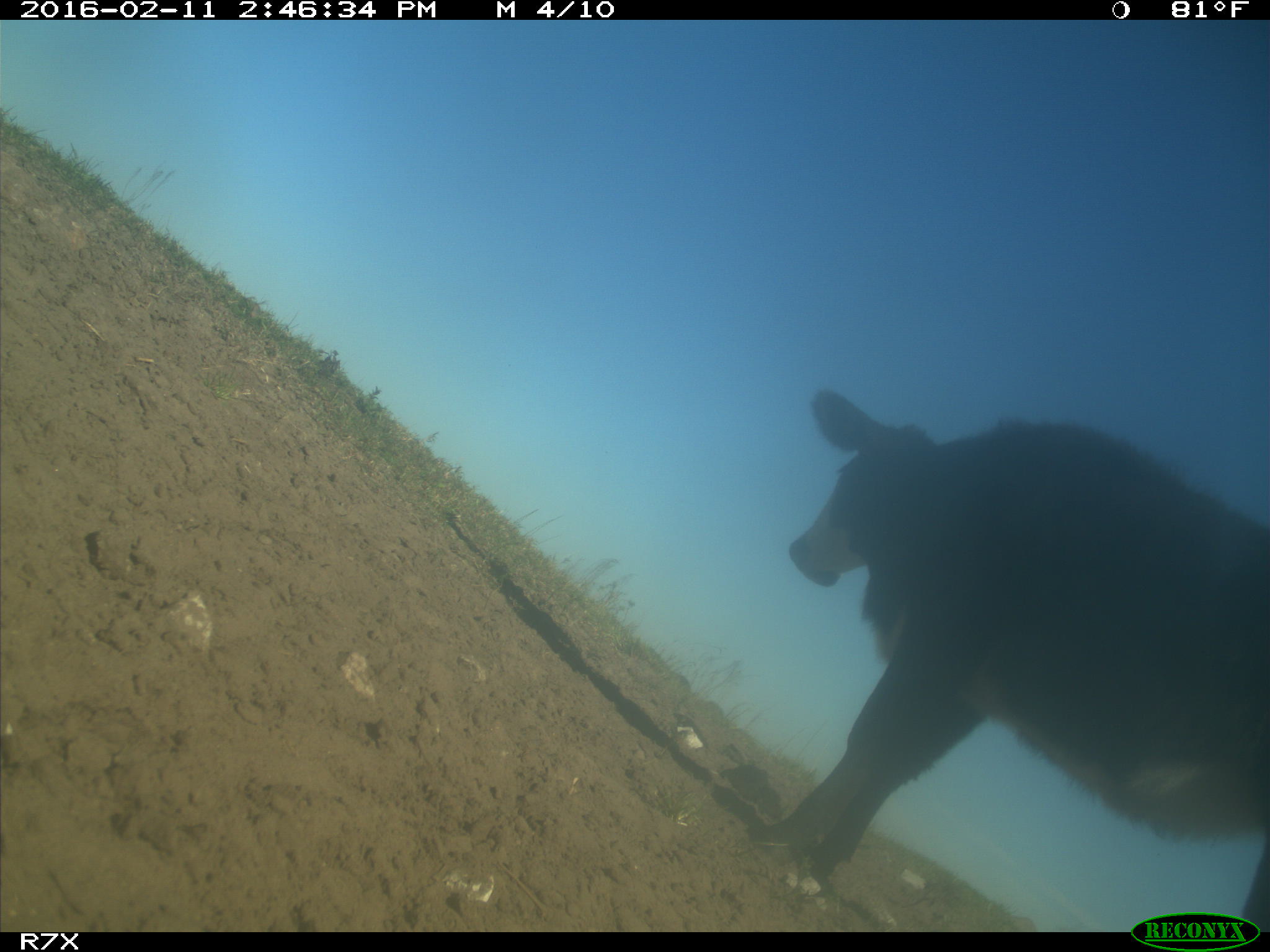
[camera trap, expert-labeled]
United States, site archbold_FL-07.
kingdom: Animalia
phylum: Chordata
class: Mammalia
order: Artiodactyla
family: Bovidae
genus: Bos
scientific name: Bos taurus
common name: domestic cow